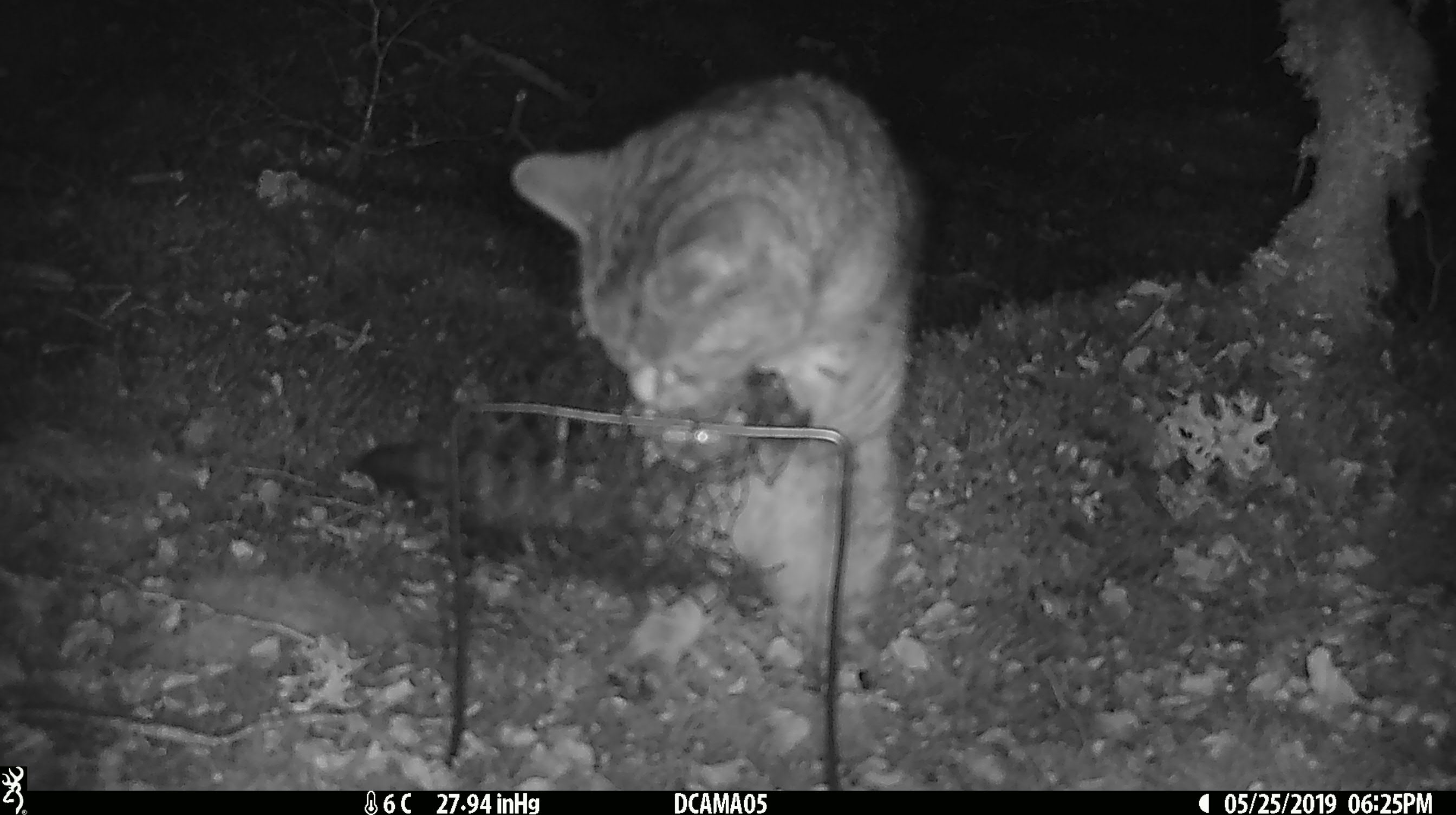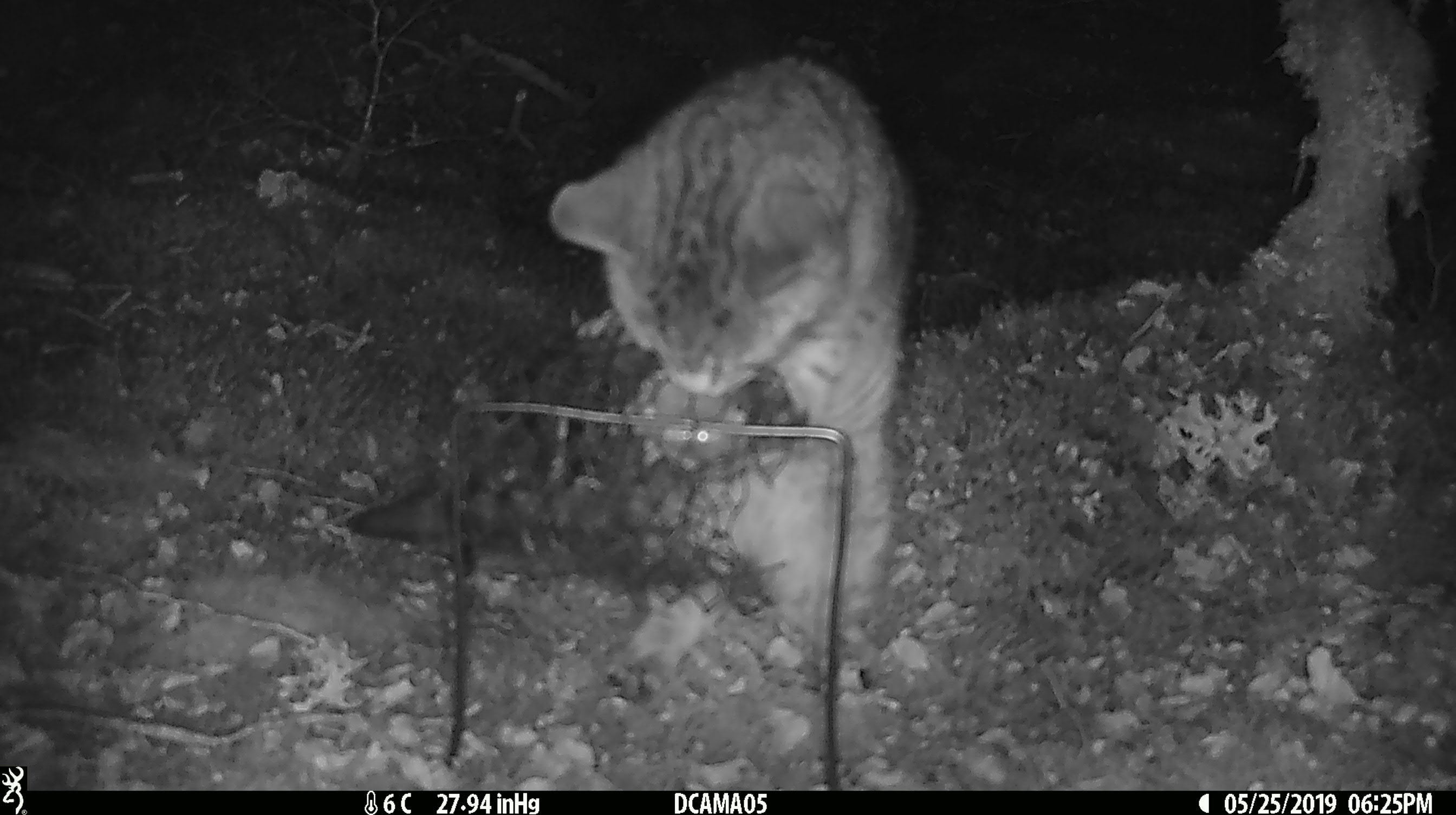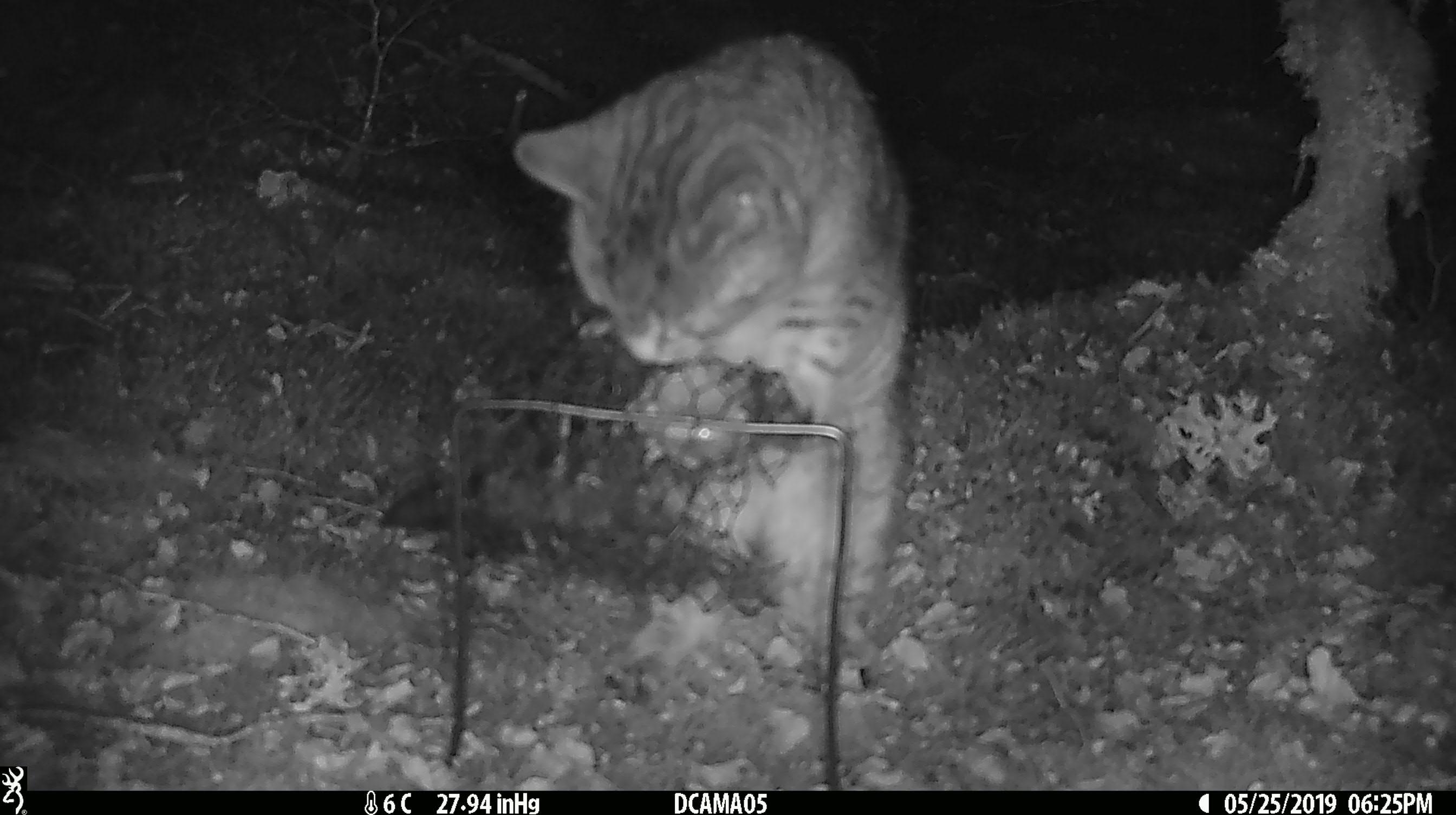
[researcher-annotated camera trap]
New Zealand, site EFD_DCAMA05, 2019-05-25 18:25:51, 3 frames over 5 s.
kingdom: Animalia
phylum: Chordata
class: Mammalia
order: Carnivora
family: Felidae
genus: Felis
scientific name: Felis catus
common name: domestic cat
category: cat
Cat (domestic cat) (Felis catus).